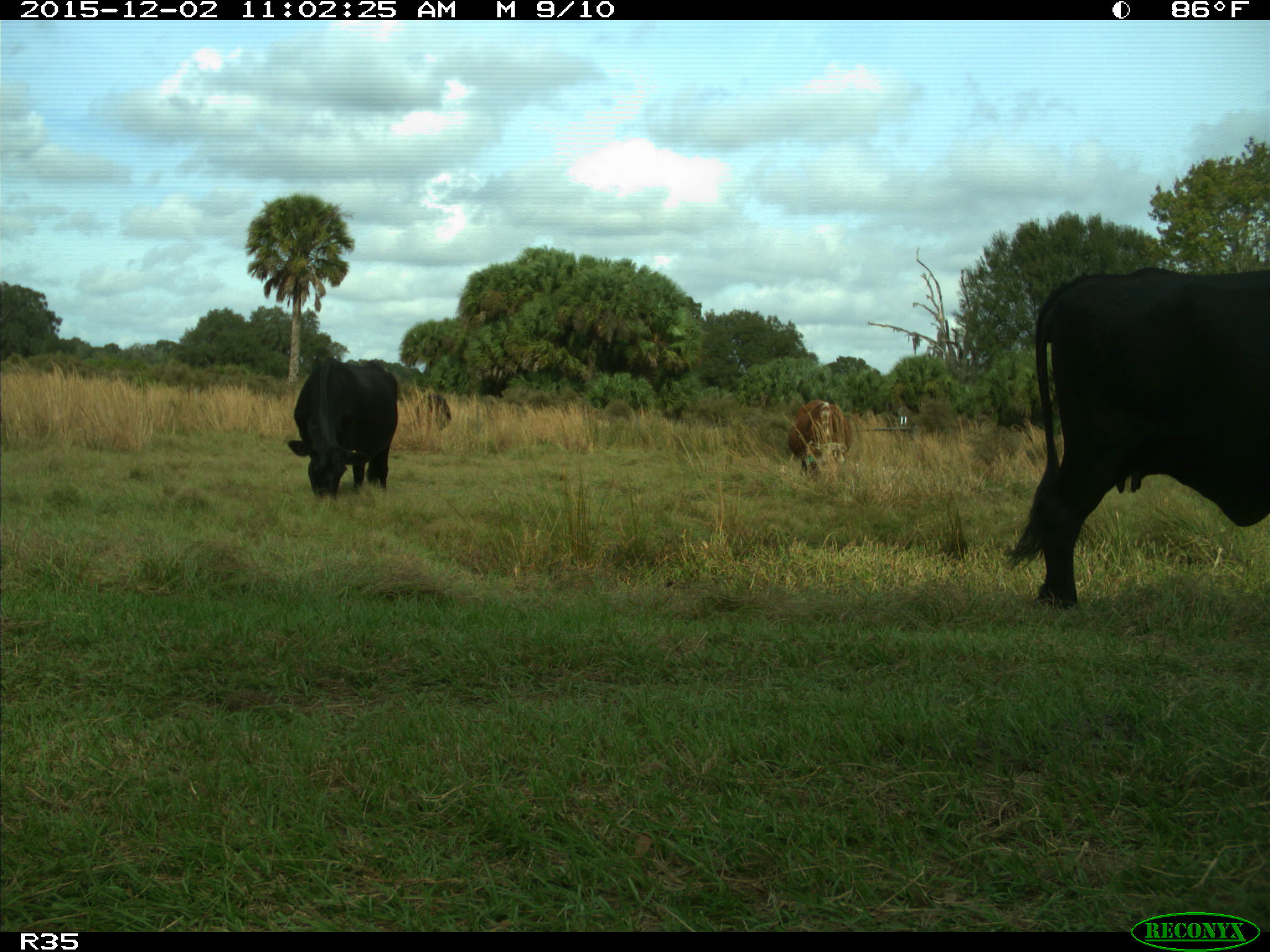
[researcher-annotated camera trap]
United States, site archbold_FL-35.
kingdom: Animalia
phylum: Chordata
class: Mammalia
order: Artiodactyla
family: Bovidae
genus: Bos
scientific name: Bos taurus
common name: domestic cow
Bos taurus (domestic cow).